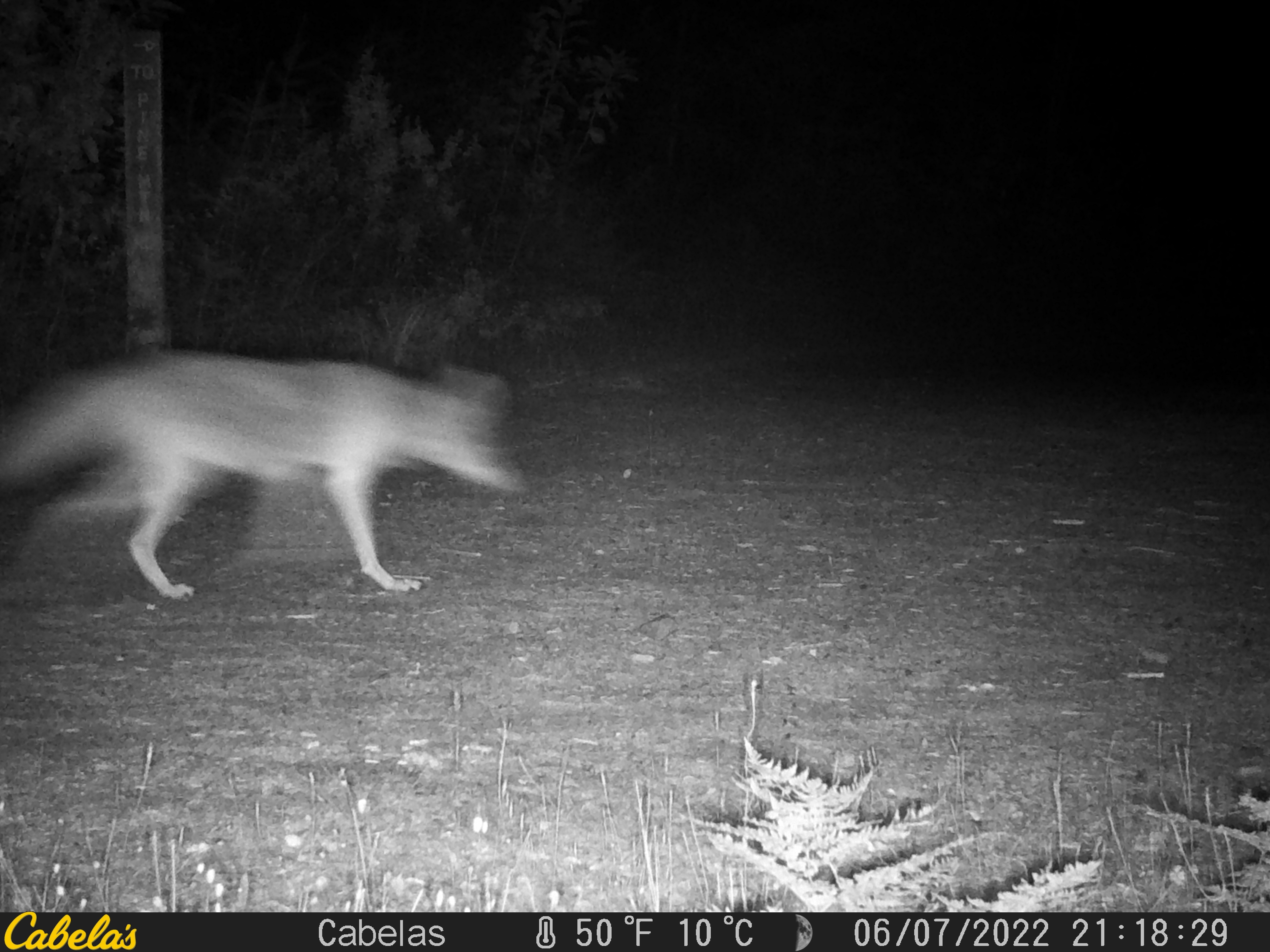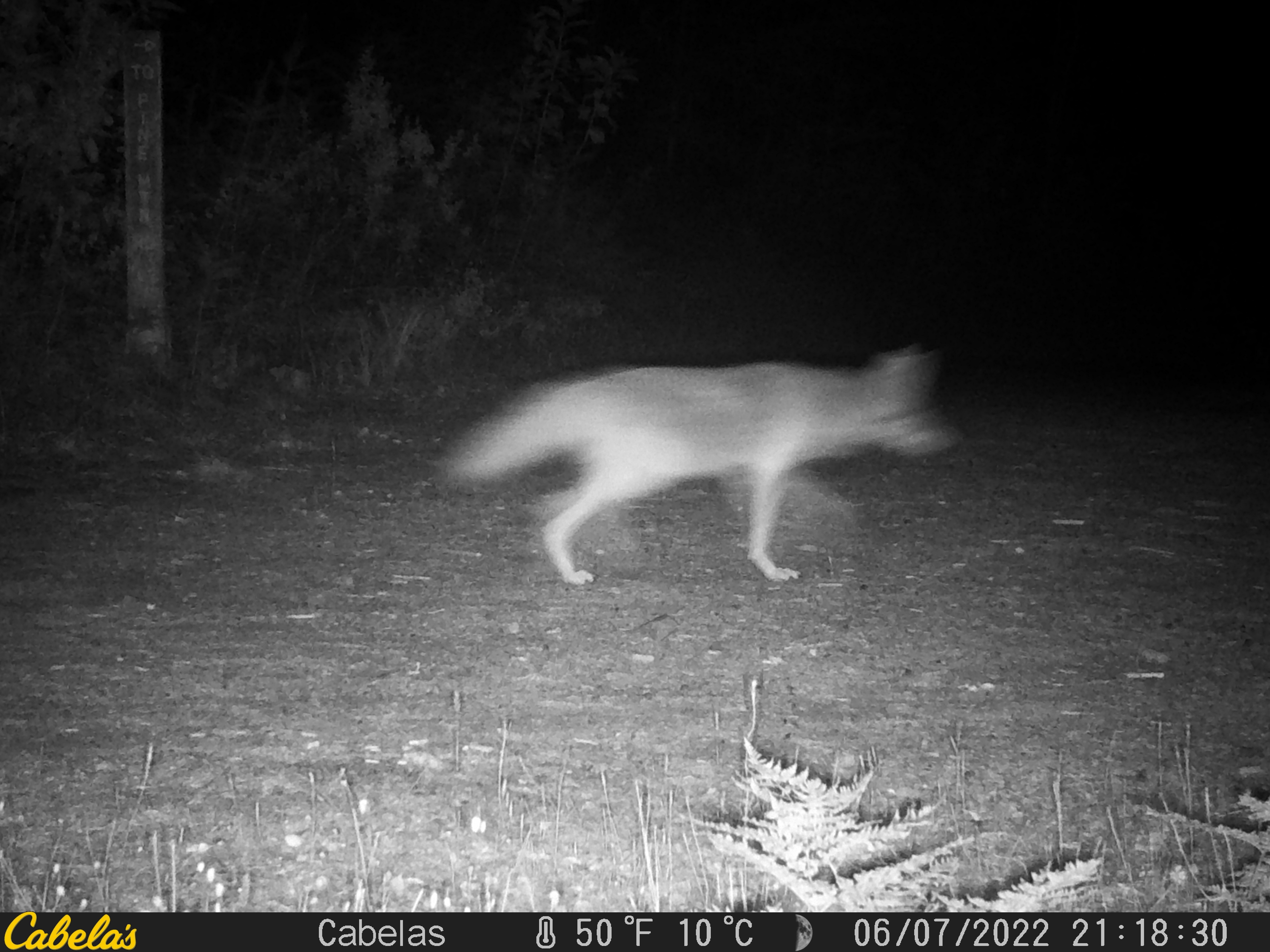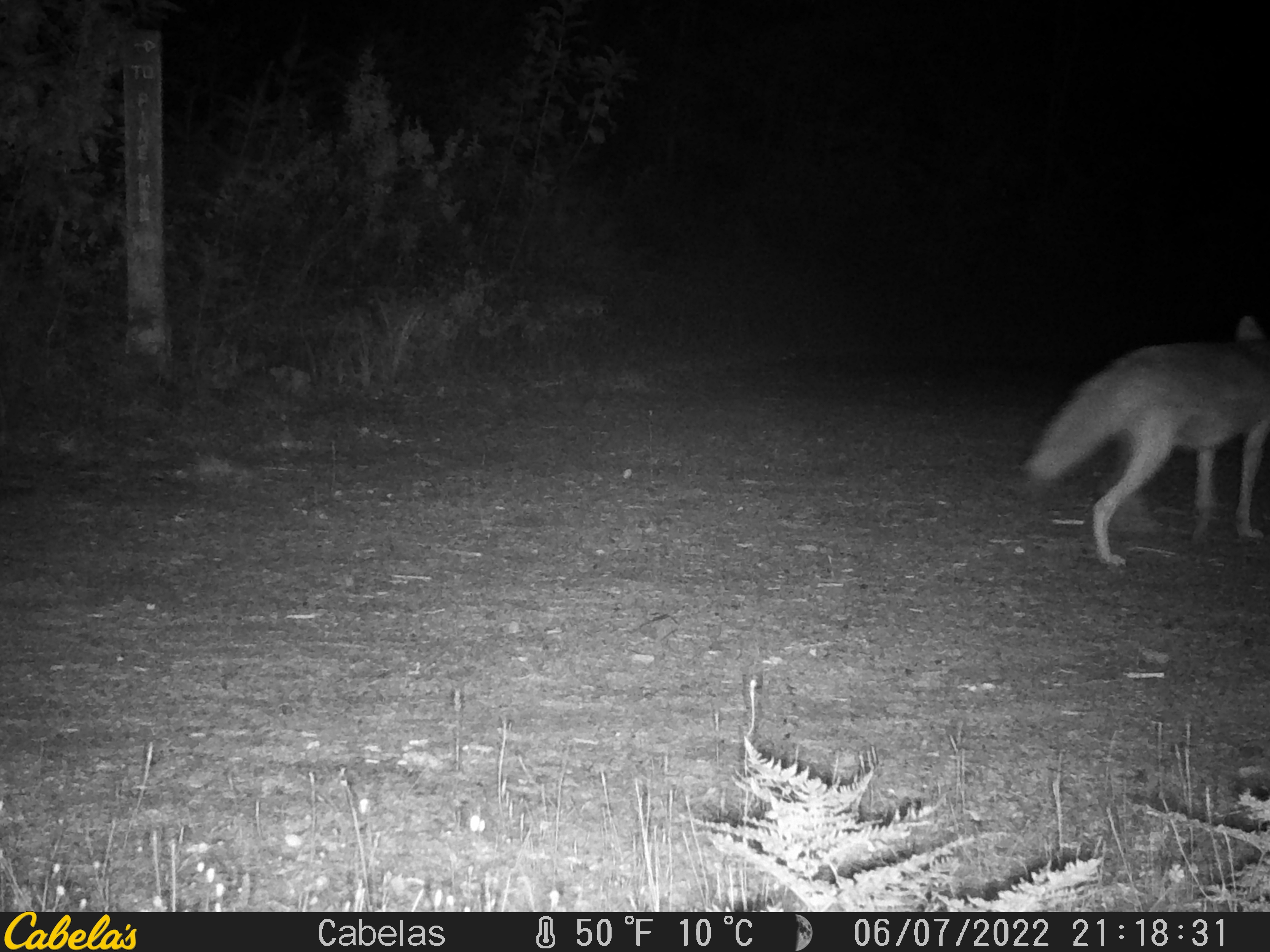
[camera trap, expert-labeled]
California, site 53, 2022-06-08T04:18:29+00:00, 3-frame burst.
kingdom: Animalia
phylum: Chordata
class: Mammalia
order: Carnivora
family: Canidae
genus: Canis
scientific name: Canis latrans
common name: coyote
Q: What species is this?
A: Coyote (Canis latrans).